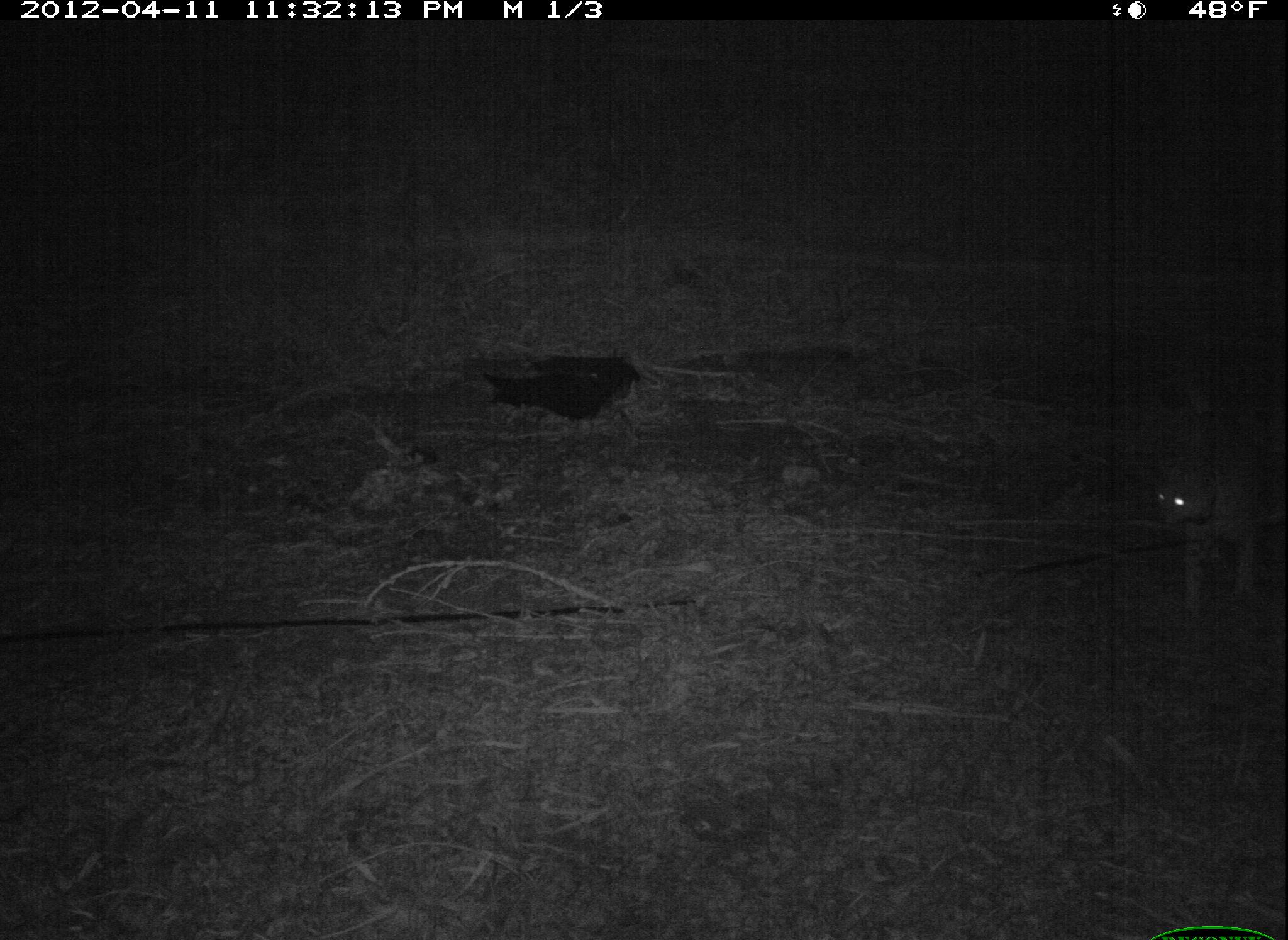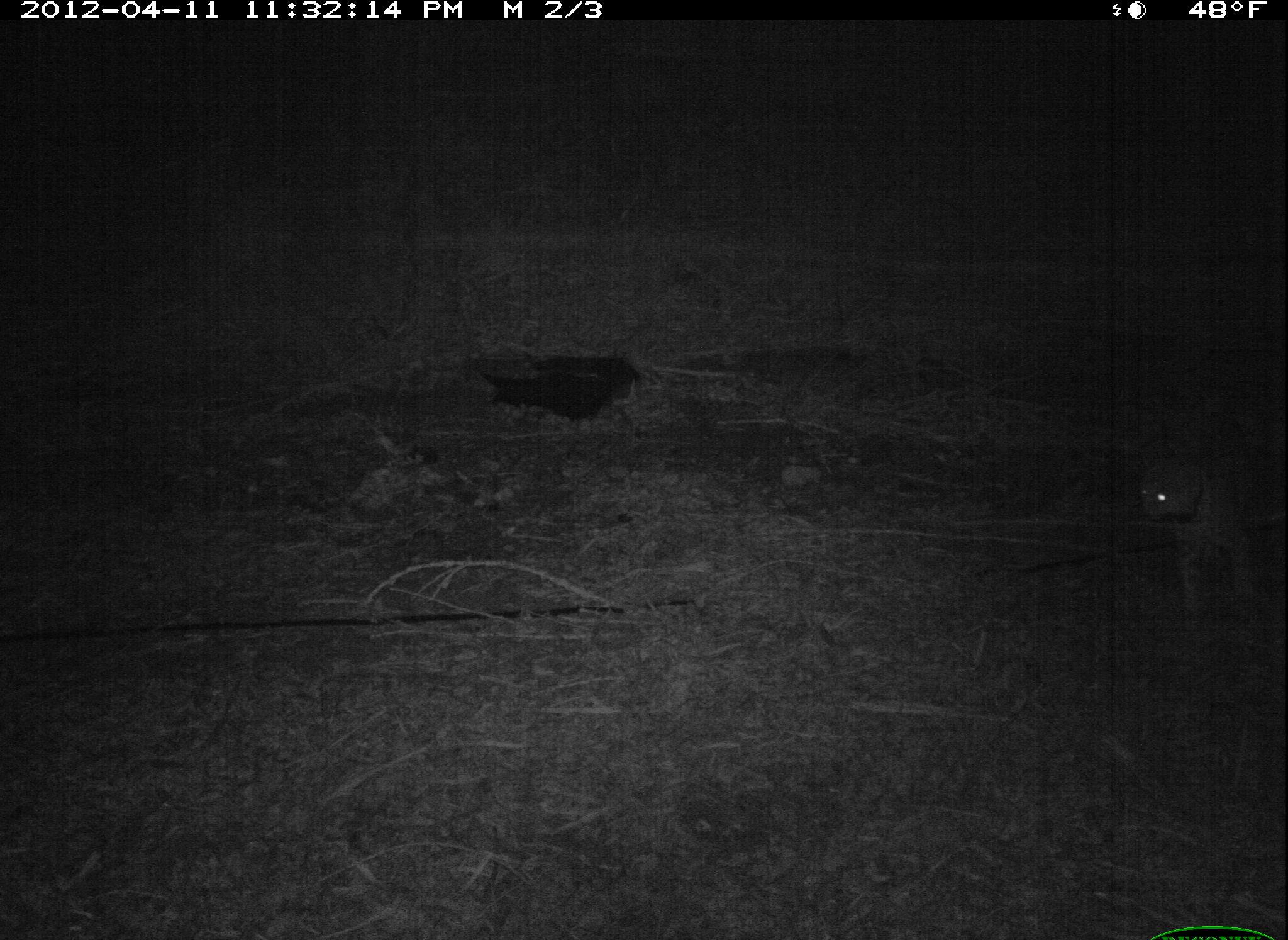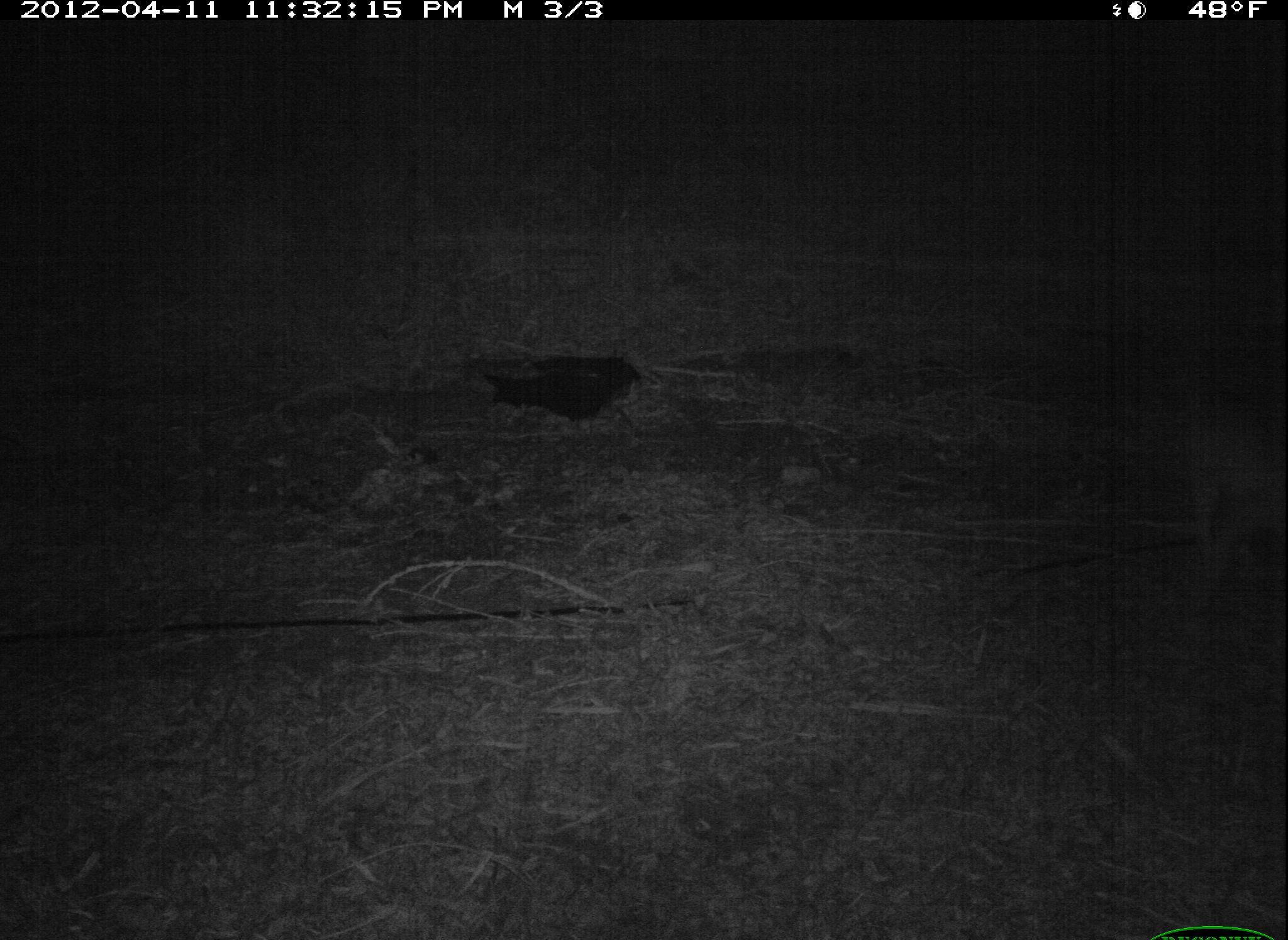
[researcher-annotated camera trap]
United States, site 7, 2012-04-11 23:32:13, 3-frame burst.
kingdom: Animalia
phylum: Chordata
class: Mammalia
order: Carnivora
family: Felidae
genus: Lynx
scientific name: Lynx rufus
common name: bobcat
Bobcat (Lynx rufus).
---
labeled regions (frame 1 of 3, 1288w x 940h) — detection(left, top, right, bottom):
bobcat: detection(1148, 433, 1286, 620)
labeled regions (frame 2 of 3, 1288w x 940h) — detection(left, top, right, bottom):
bobcat: detection(1121, 437, 1280, 631)